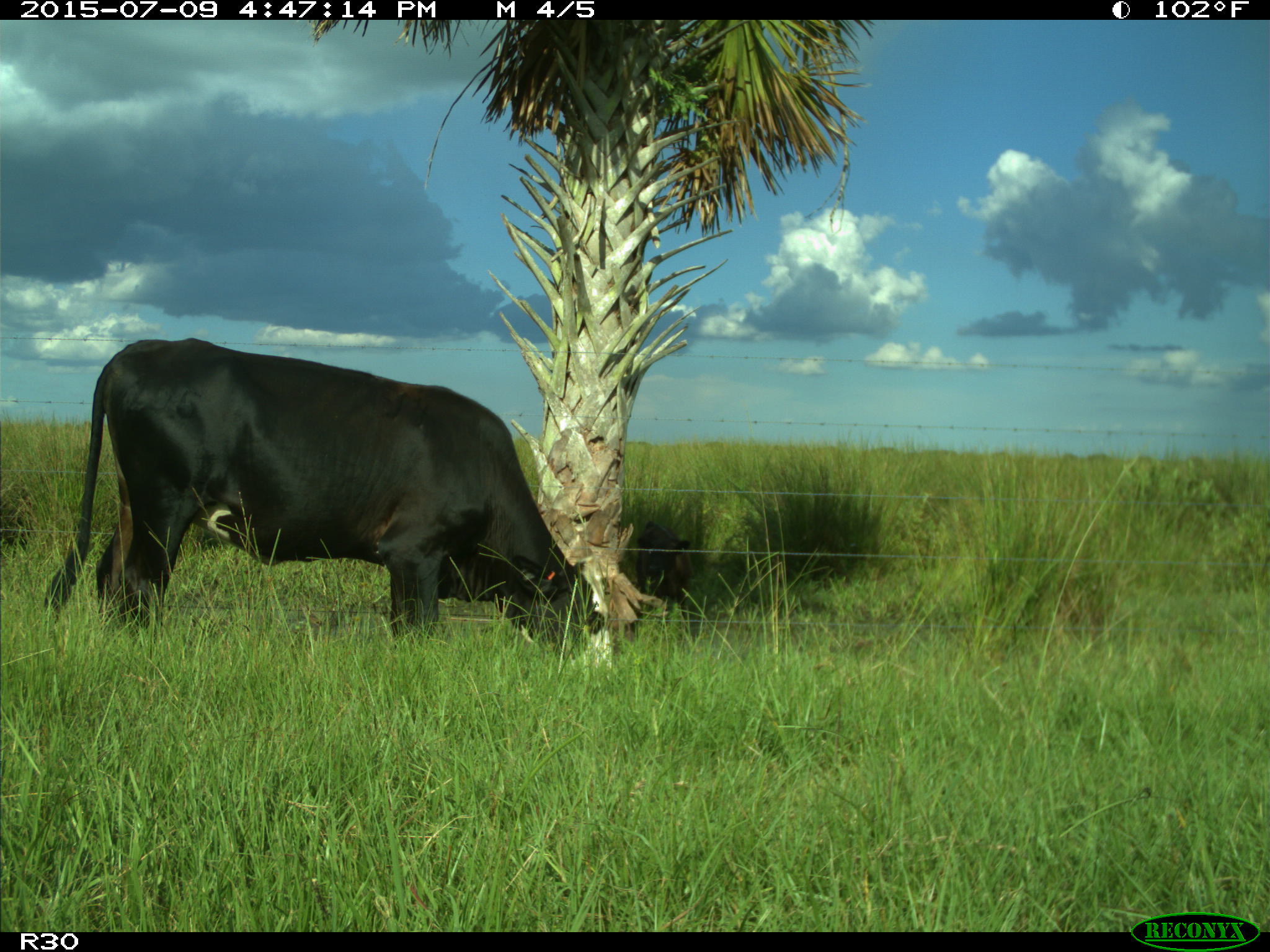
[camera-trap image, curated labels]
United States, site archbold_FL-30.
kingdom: Animalia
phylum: Chordata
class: Mammalia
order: Artiodactyla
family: Bovidae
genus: Bos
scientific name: Bos taurus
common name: domestic cow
Bos taurus (domestic cow).